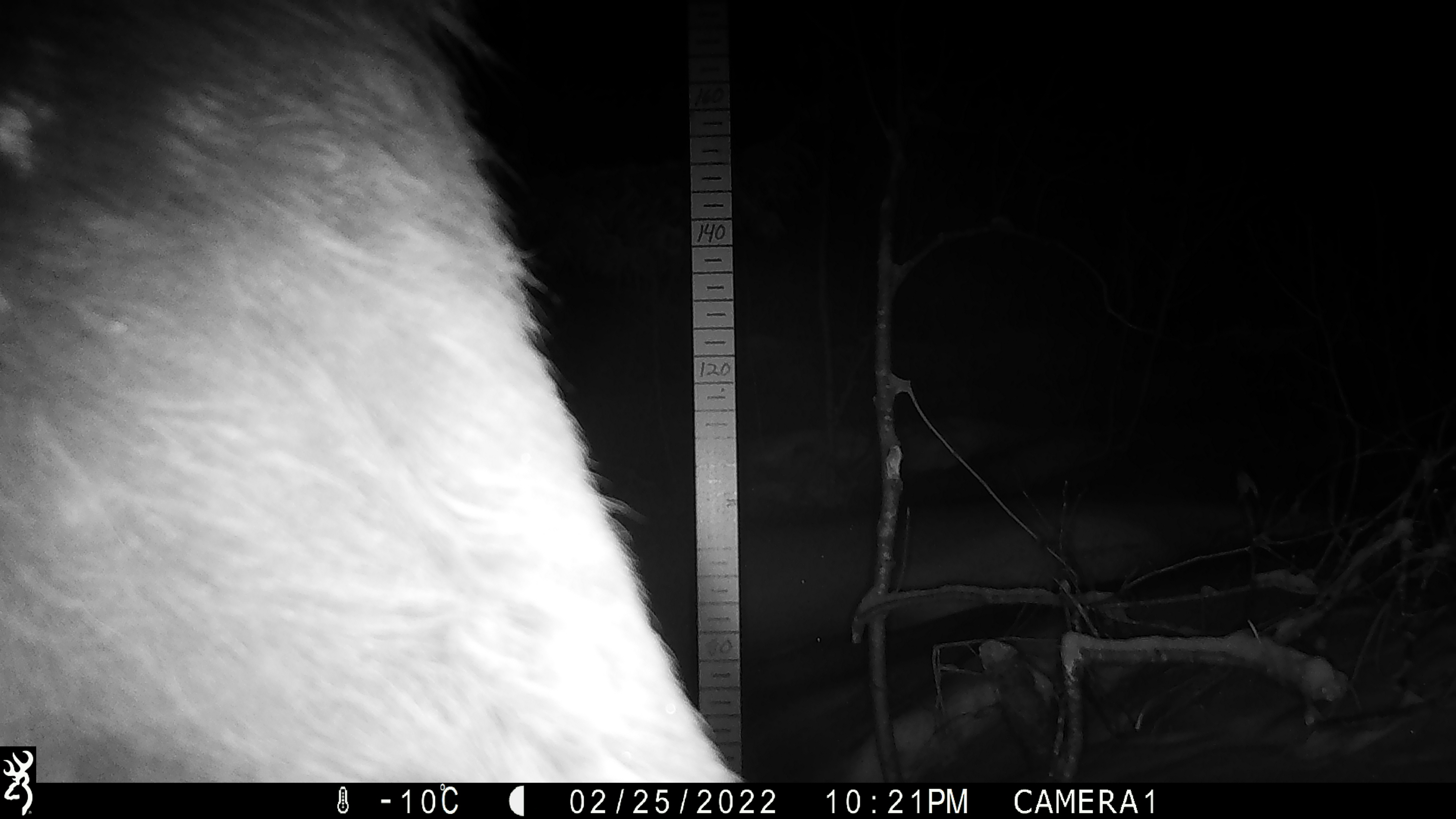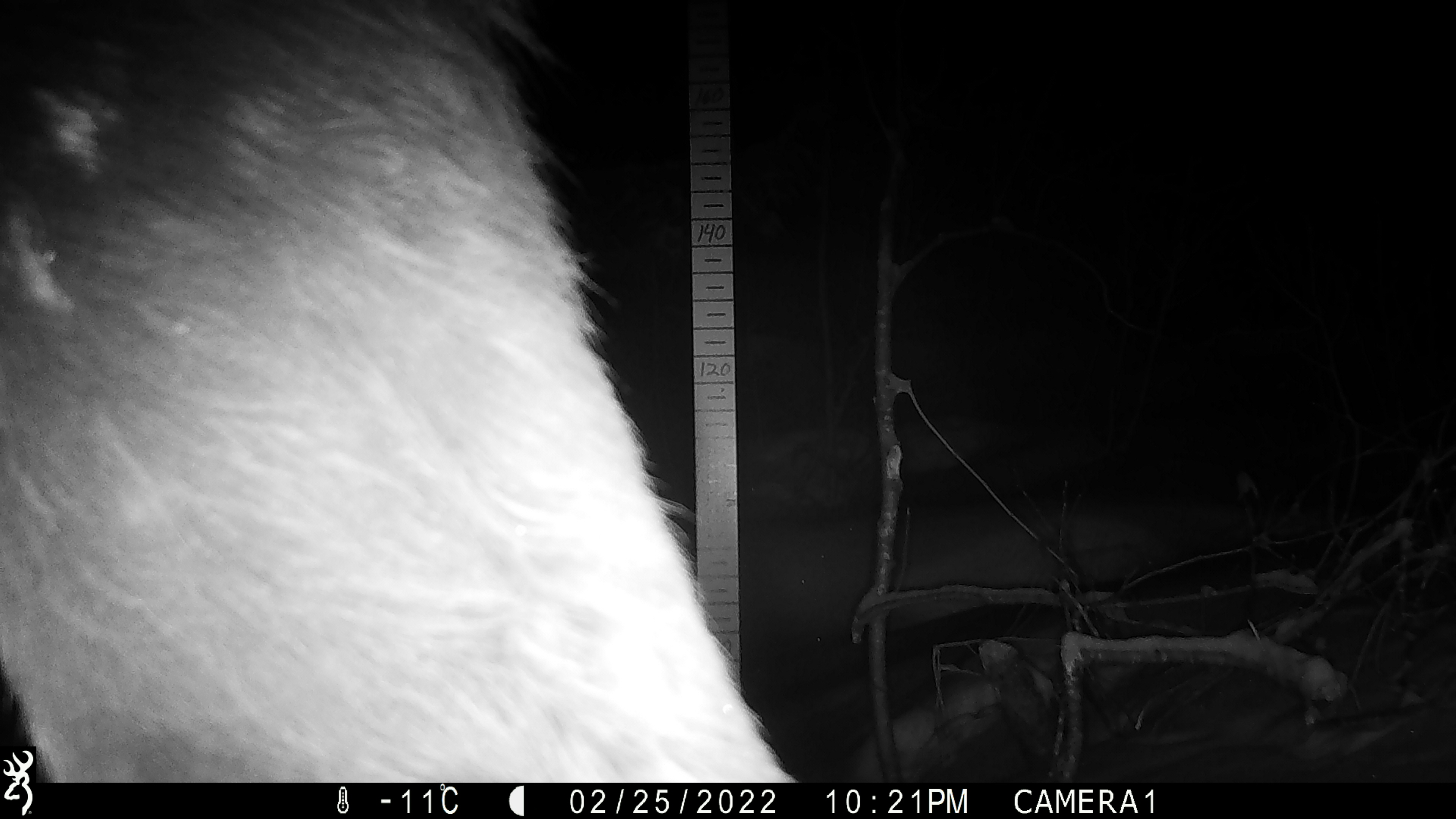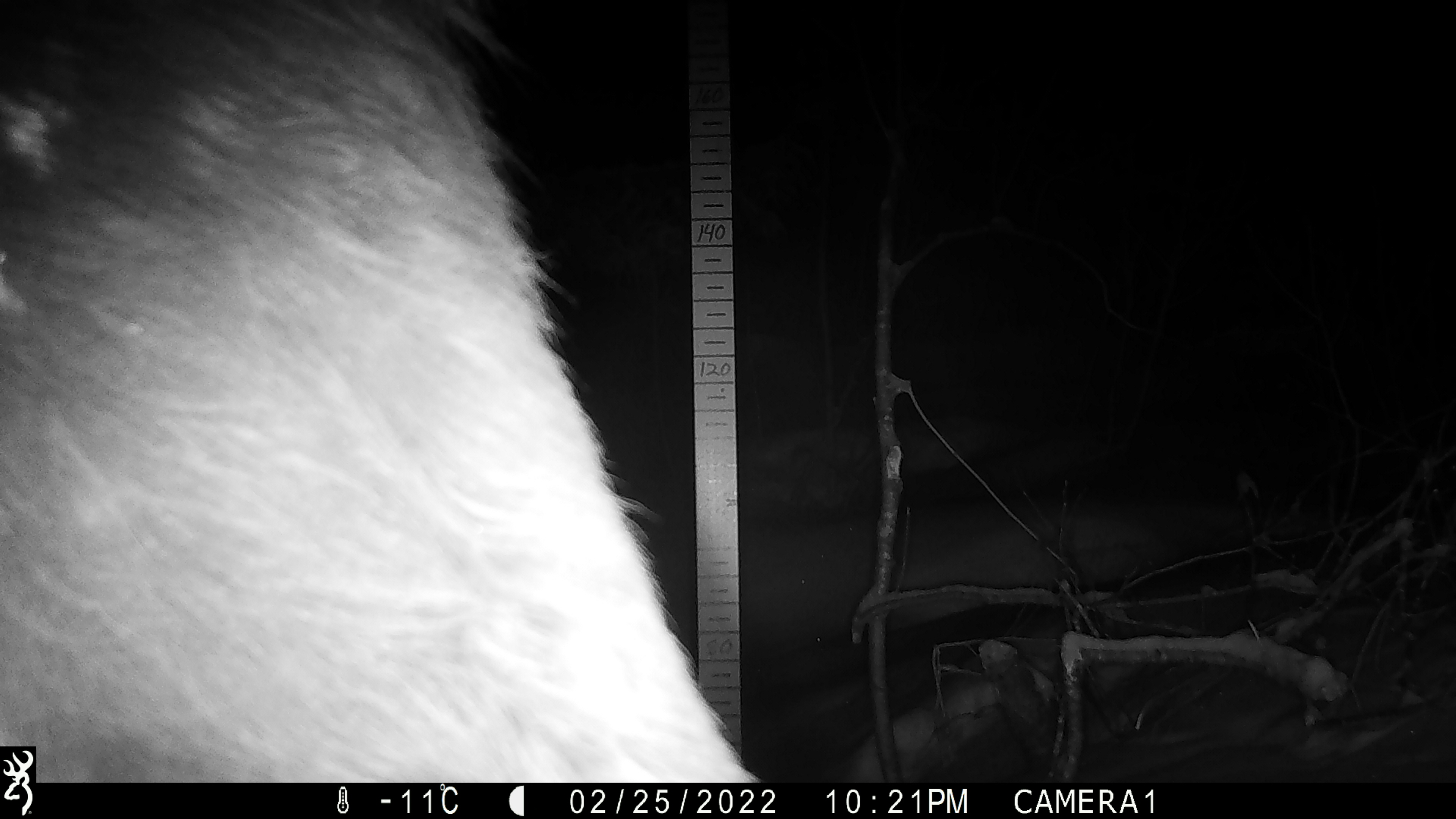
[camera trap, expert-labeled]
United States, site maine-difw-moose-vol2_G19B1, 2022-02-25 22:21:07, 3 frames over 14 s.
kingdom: Animalia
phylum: Chordata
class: Mammalia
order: Artiodactyla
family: Cervidae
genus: Alces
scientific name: Alces alces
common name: moose